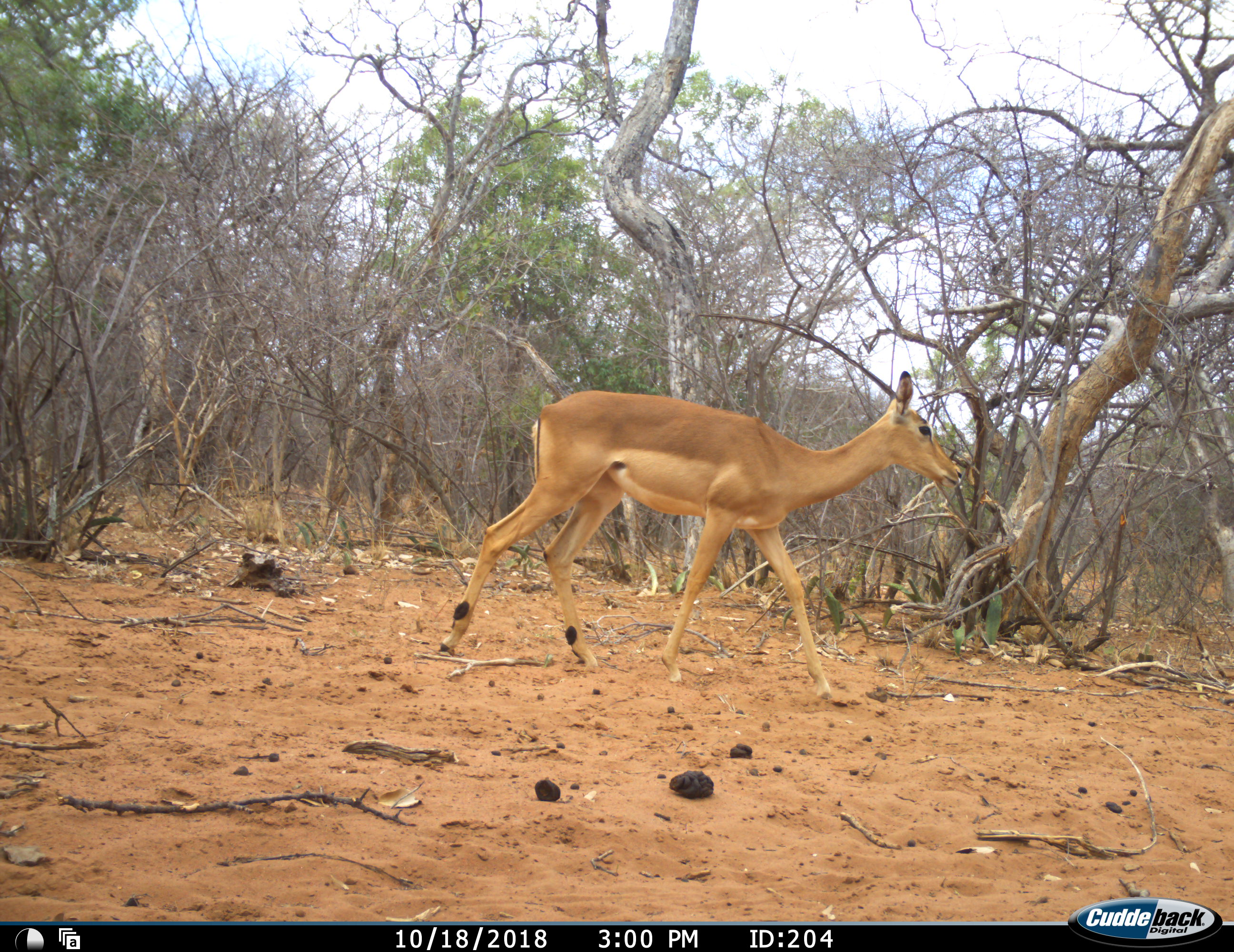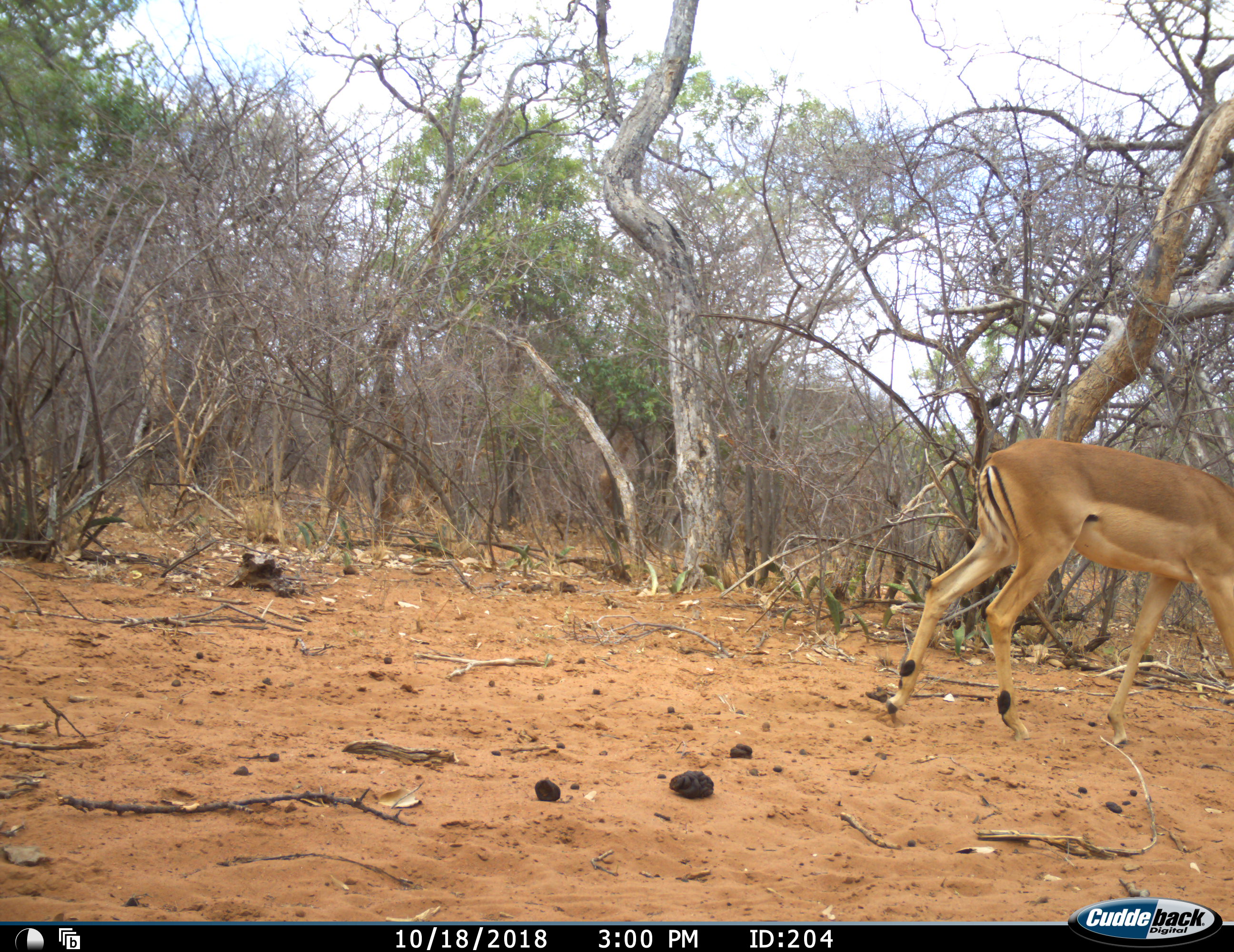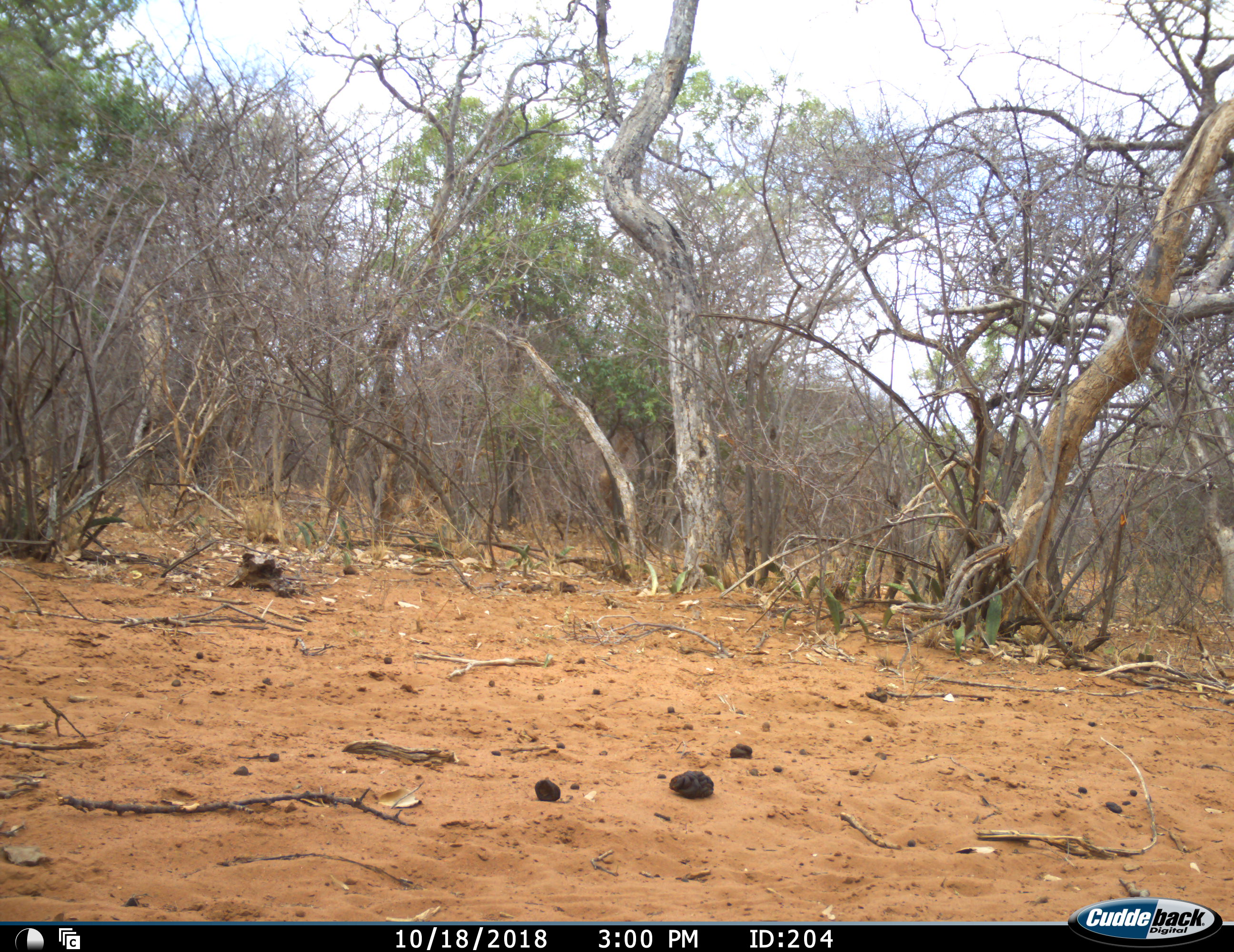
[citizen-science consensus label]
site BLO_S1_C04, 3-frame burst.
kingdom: Animalia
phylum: Chordata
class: Mammalia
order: Artiodactyla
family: Bovidae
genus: Aepyceros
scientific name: Aepyceros melampus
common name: impala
Impala (Aepyceros melampus), count 1. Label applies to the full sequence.